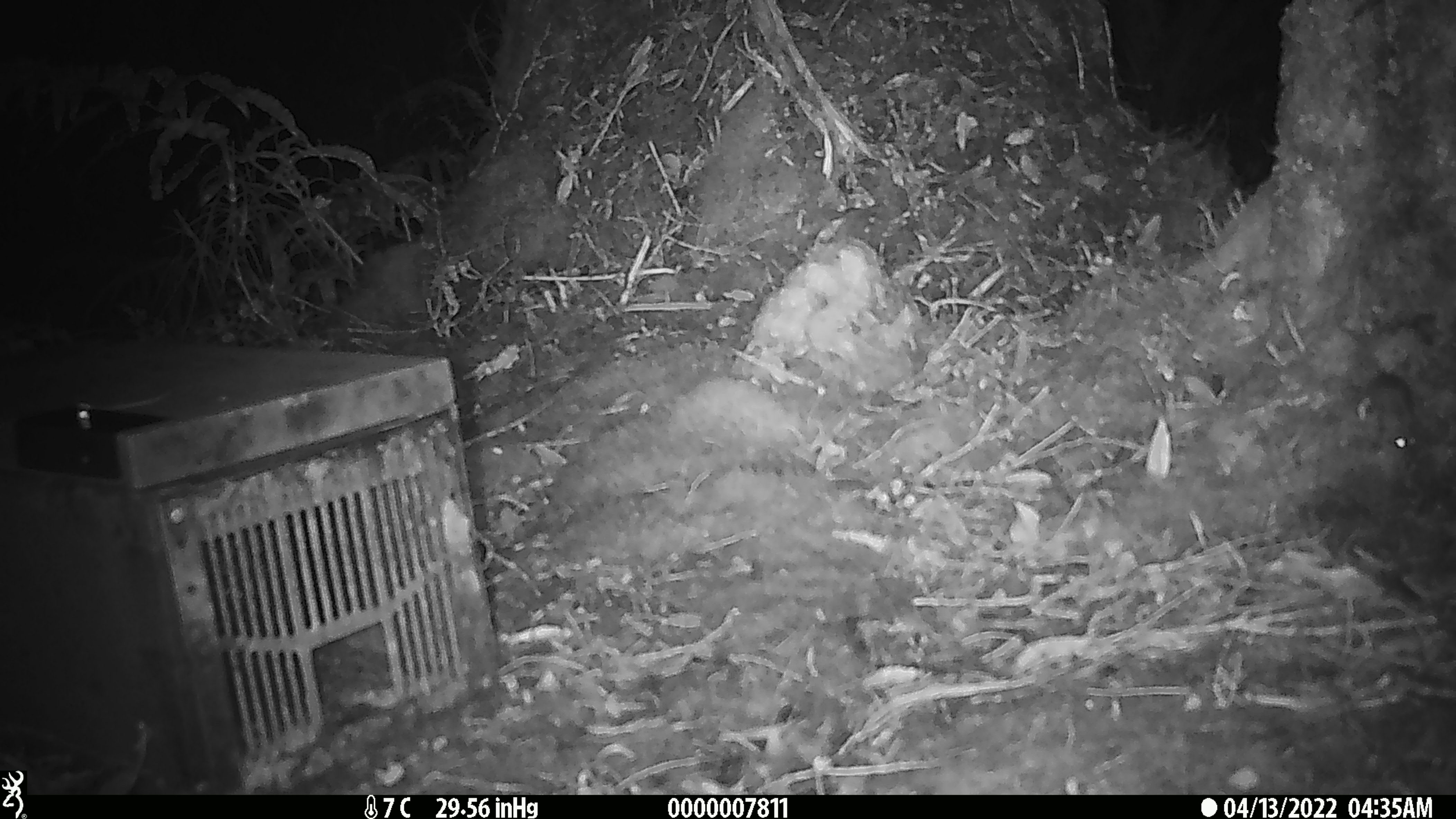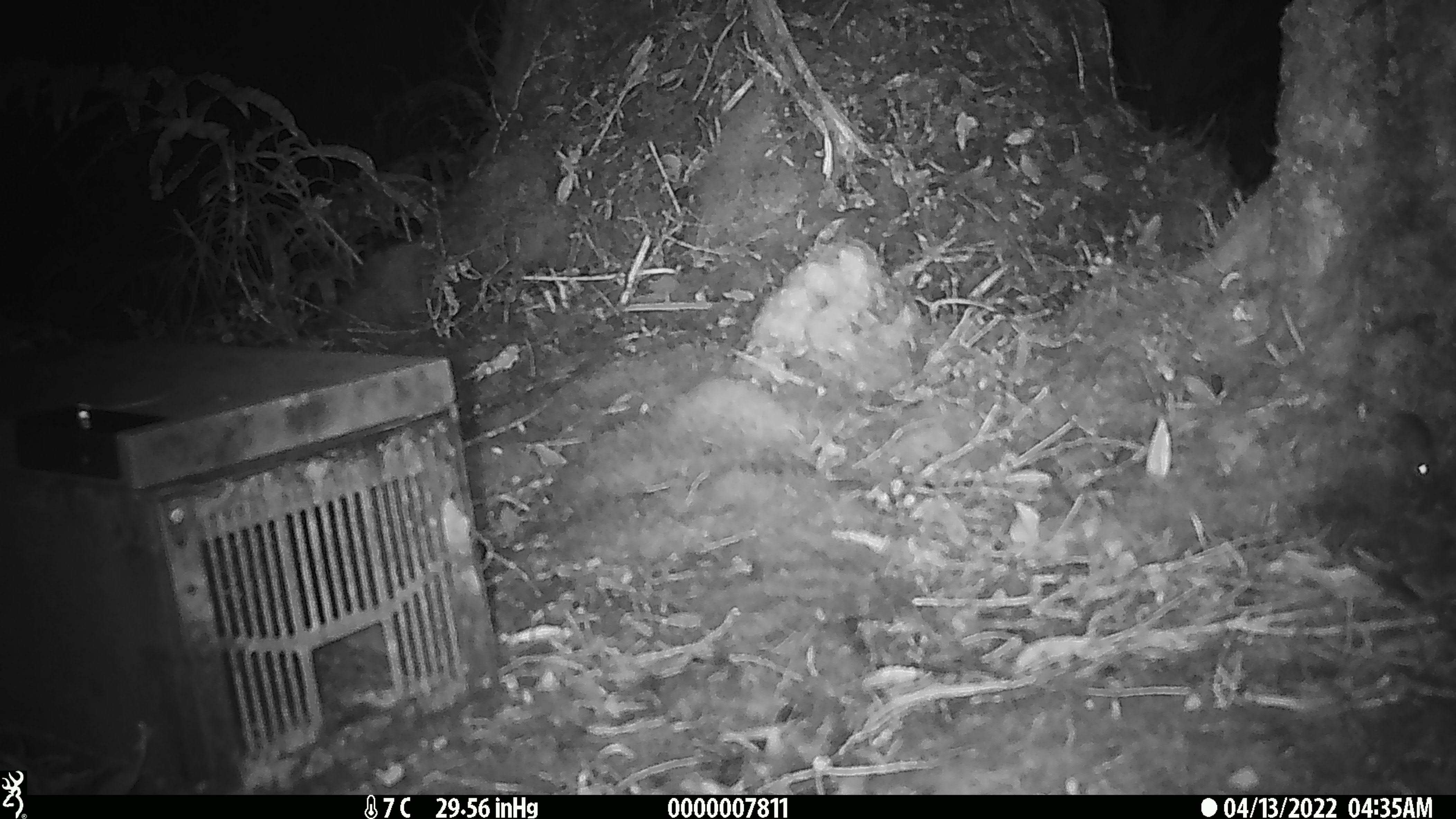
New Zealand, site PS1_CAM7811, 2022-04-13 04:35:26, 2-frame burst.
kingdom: Animalia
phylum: Chordata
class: Mammalia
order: Rodentia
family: Muridae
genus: Mus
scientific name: Mus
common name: mouse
Mouse (Mus).